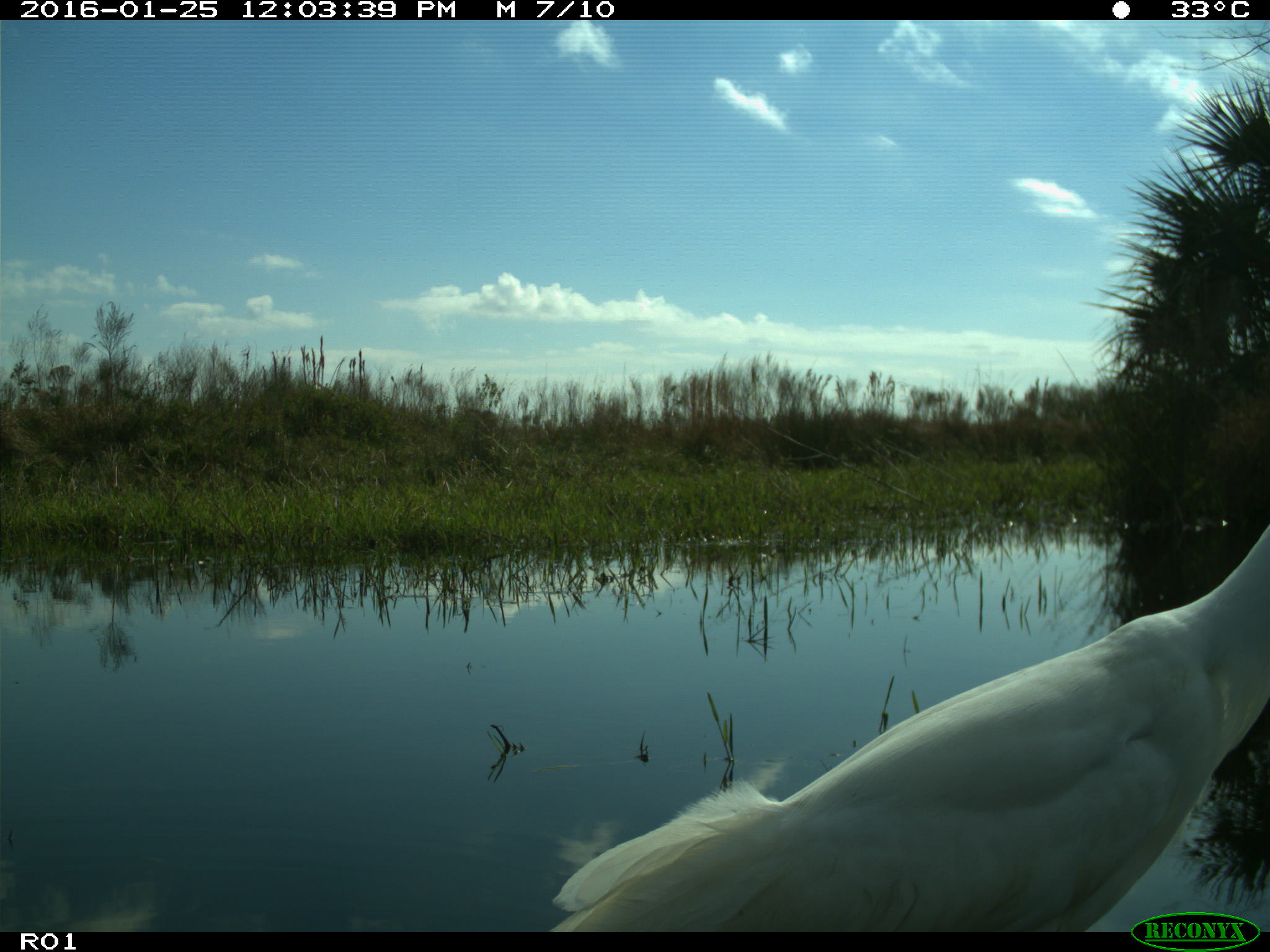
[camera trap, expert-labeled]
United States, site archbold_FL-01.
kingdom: Animalia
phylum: Chordata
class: Aves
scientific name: Aves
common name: birds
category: unidentified bird